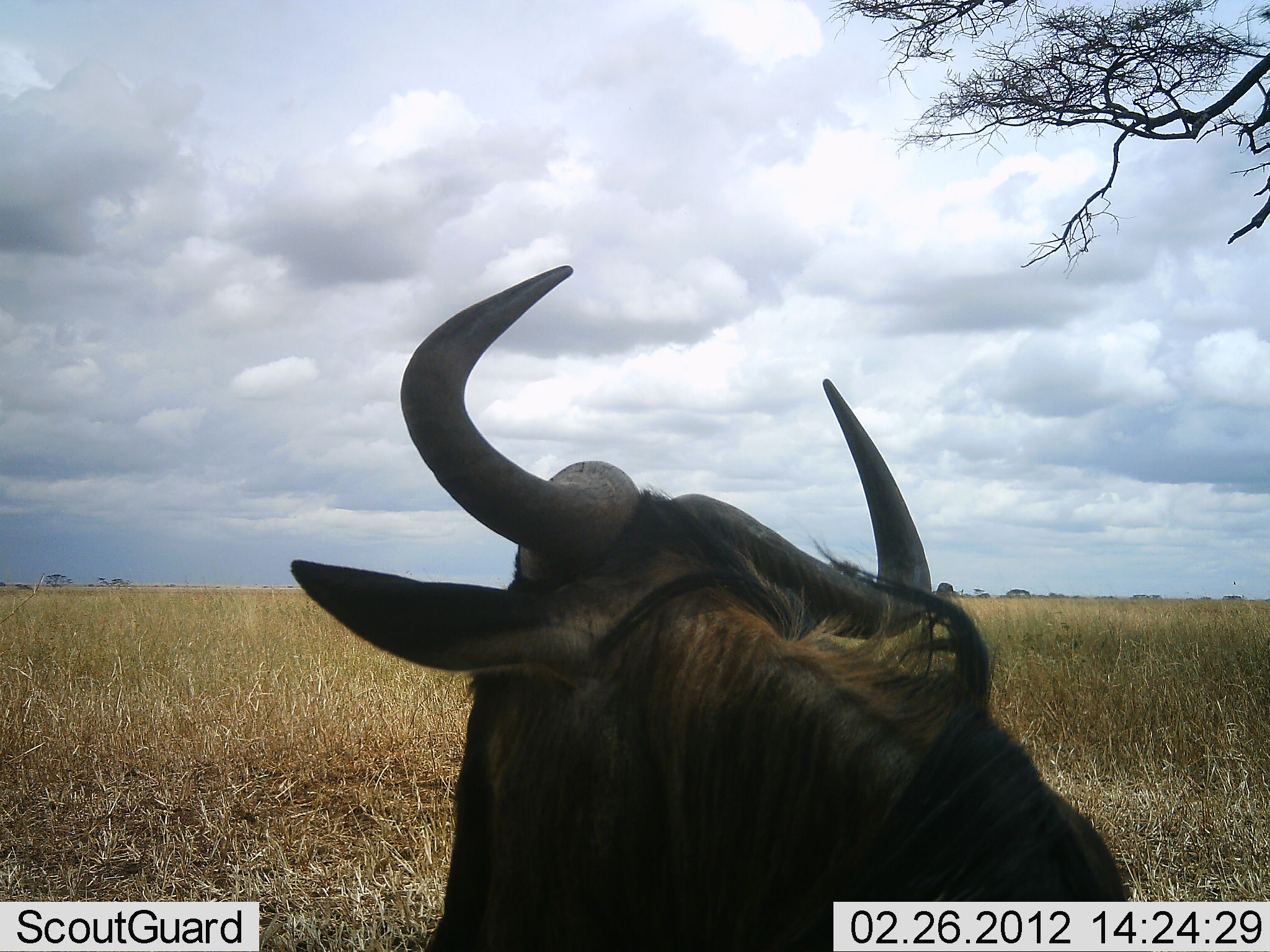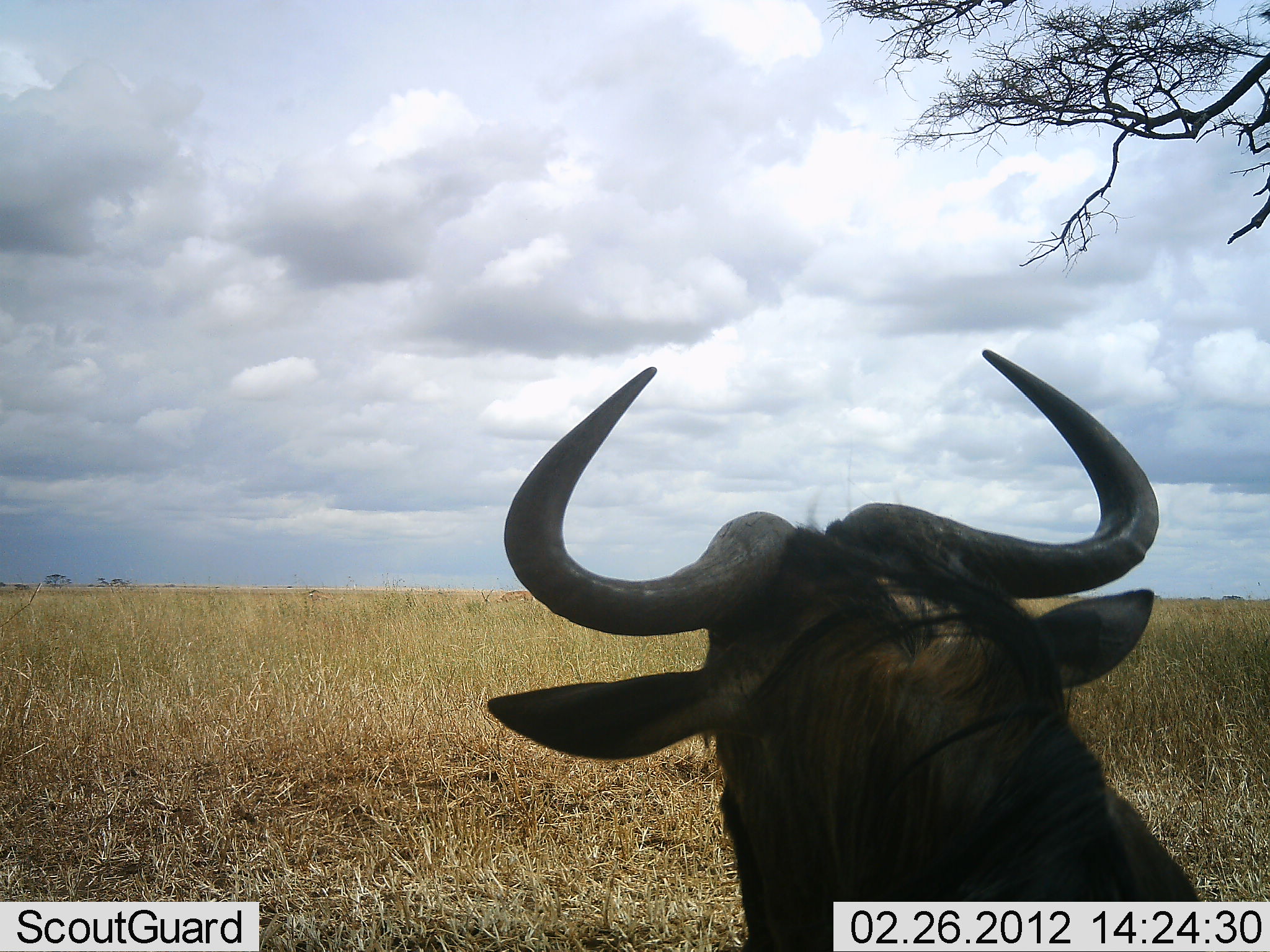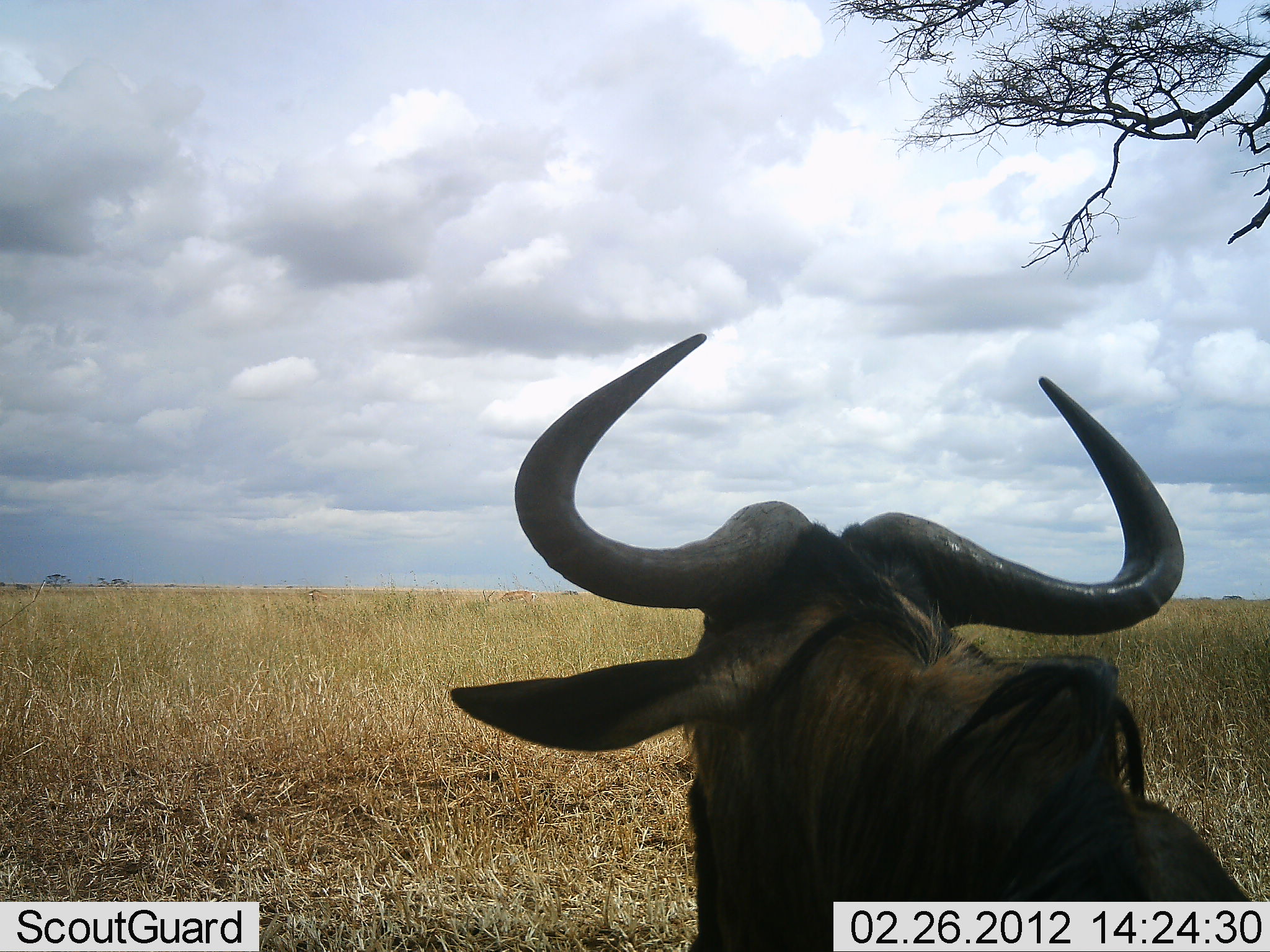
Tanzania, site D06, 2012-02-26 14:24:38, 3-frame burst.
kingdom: Animalia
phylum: Chordata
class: Mammalia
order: Artiodactyla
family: Bovidae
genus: Connochaetes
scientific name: Connochaetes taurinus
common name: blue wildebeest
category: wildebeest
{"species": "wildebeest (blue wildebeest) (Connochaetes taurinus)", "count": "1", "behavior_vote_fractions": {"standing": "32%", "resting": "64%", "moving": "9%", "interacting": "0%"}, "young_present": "0%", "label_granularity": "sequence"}